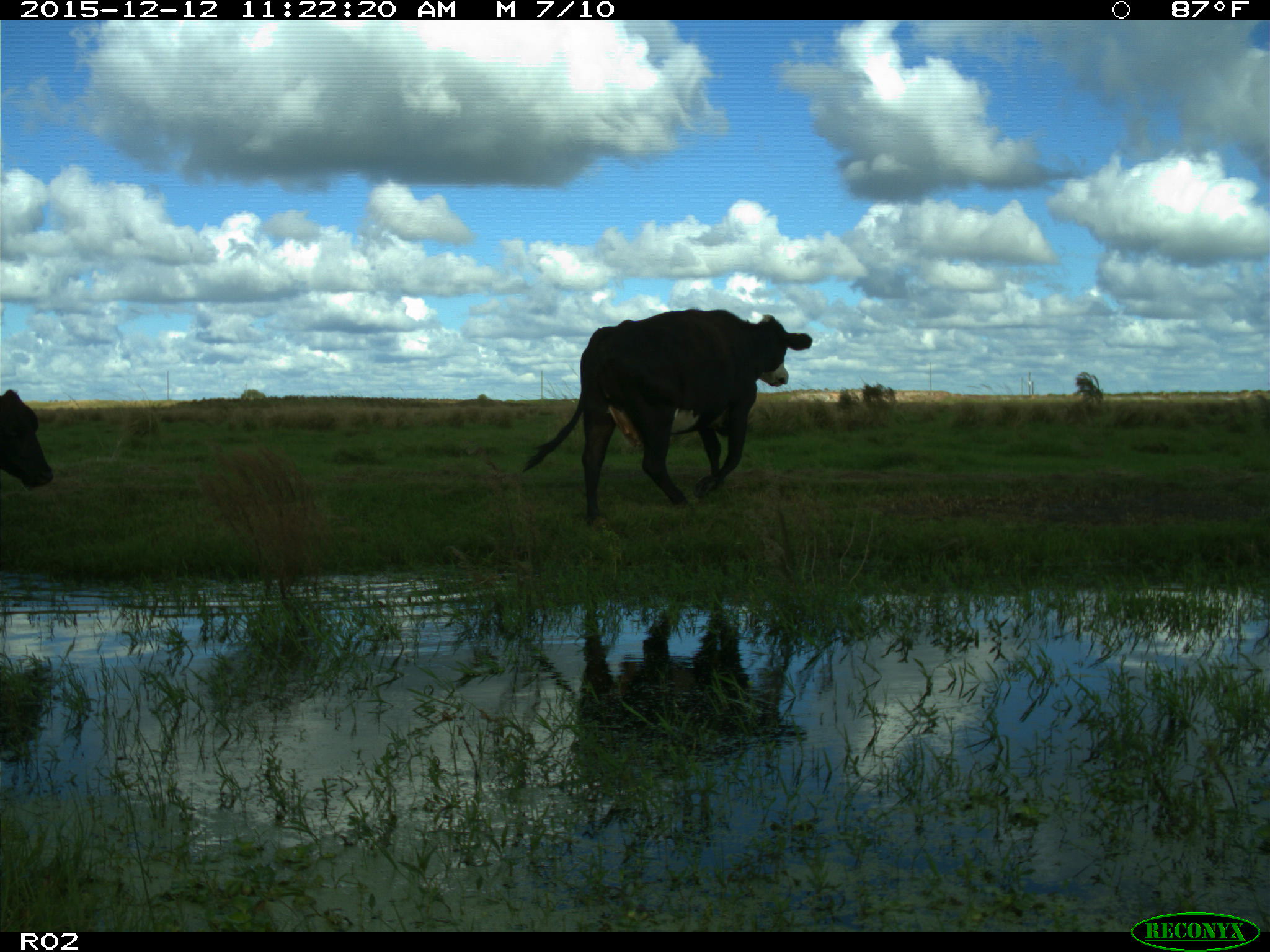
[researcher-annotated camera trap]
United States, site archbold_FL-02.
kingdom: Animalia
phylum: Chordata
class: Mammalia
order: Artiodactyla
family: Bovidae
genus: Bos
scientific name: Bos taurus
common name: domestic cow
Bos taurus (domestic cow).